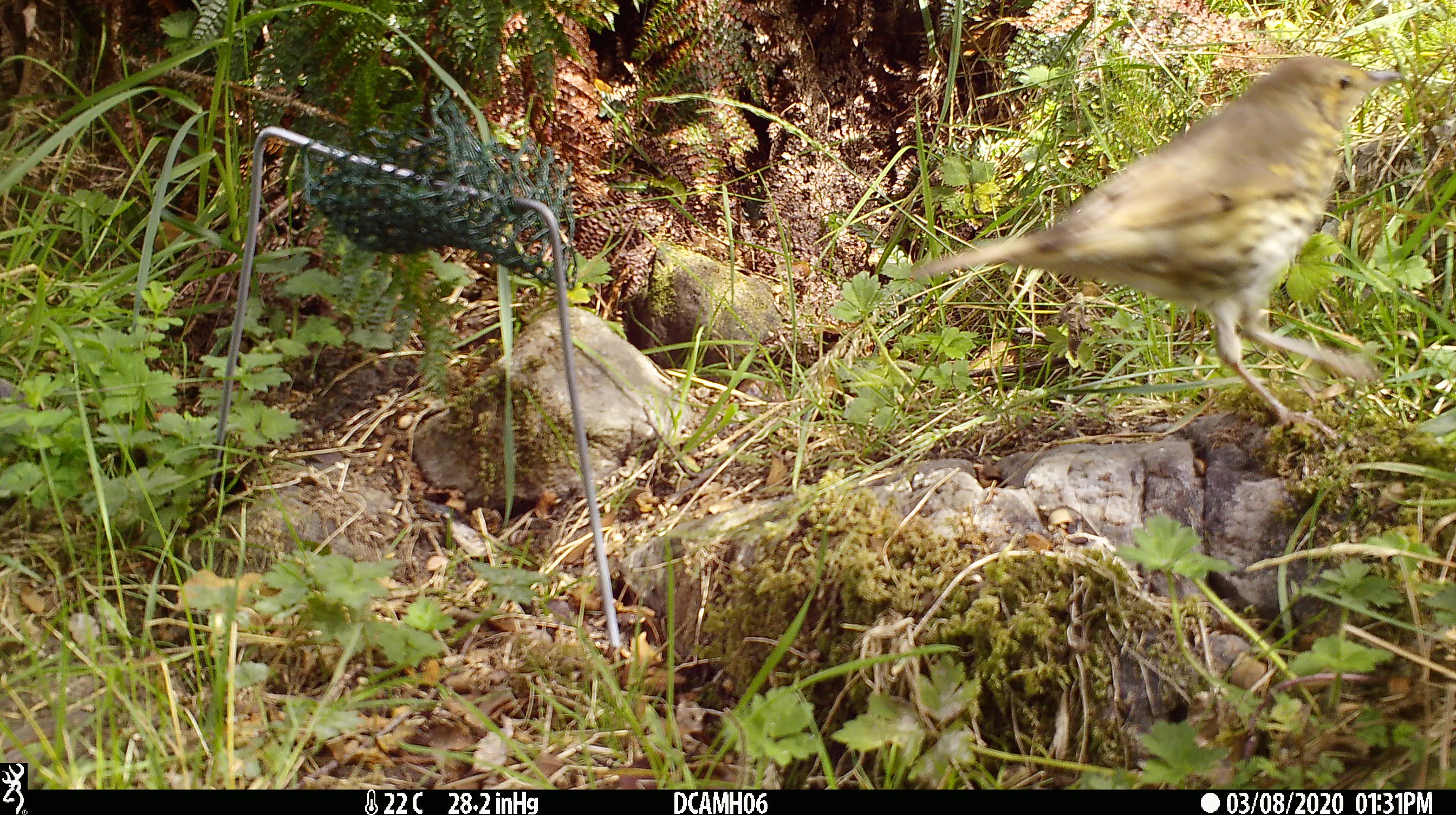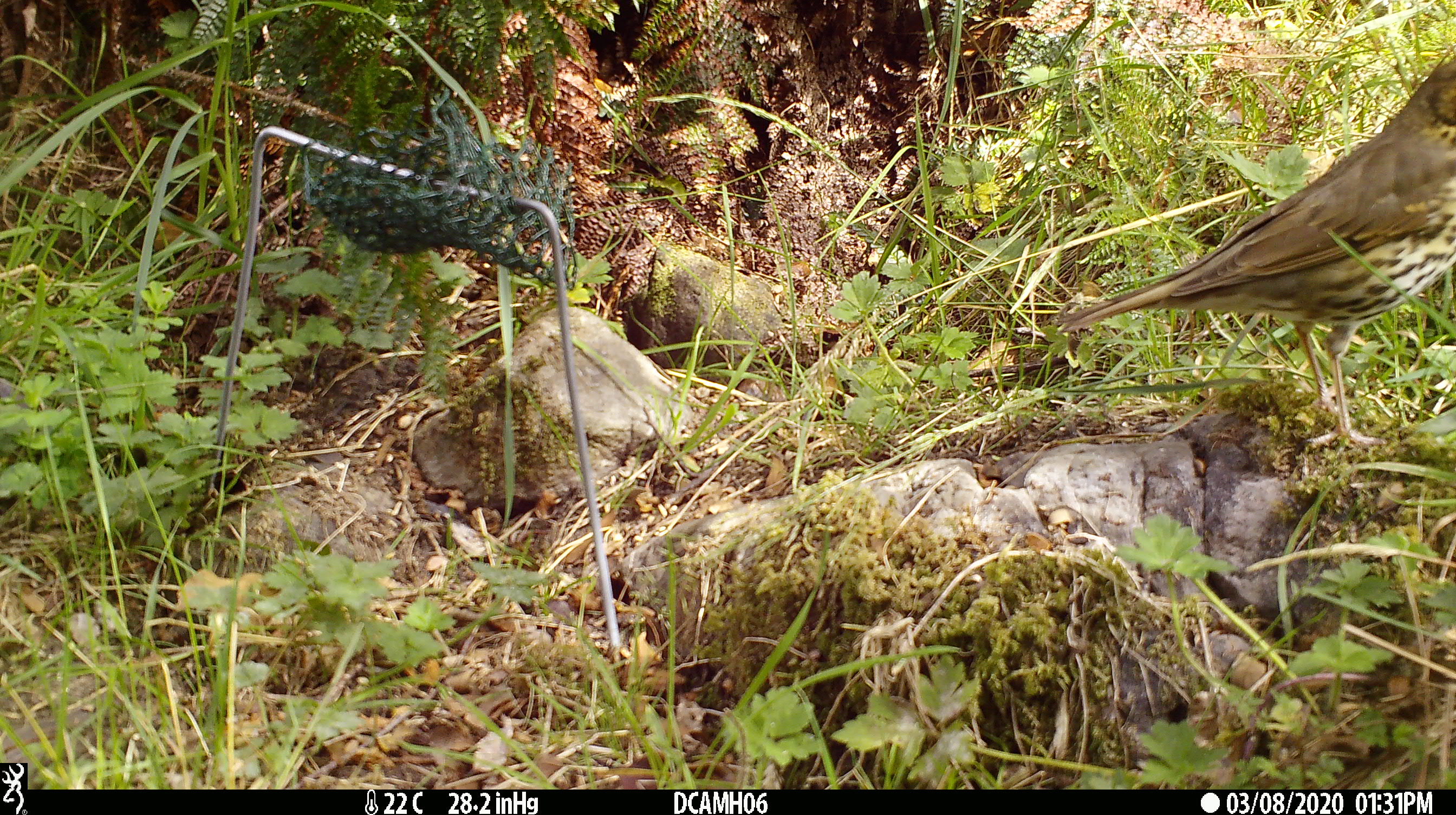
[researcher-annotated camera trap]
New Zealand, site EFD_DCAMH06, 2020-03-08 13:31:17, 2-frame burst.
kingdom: Animalia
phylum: Chordata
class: Aves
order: Passeriformes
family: Turdidae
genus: Turdus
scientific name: Turdus philomelos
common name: song thrush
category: thrush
Thrush (song thrush) (Turdus philomelos).